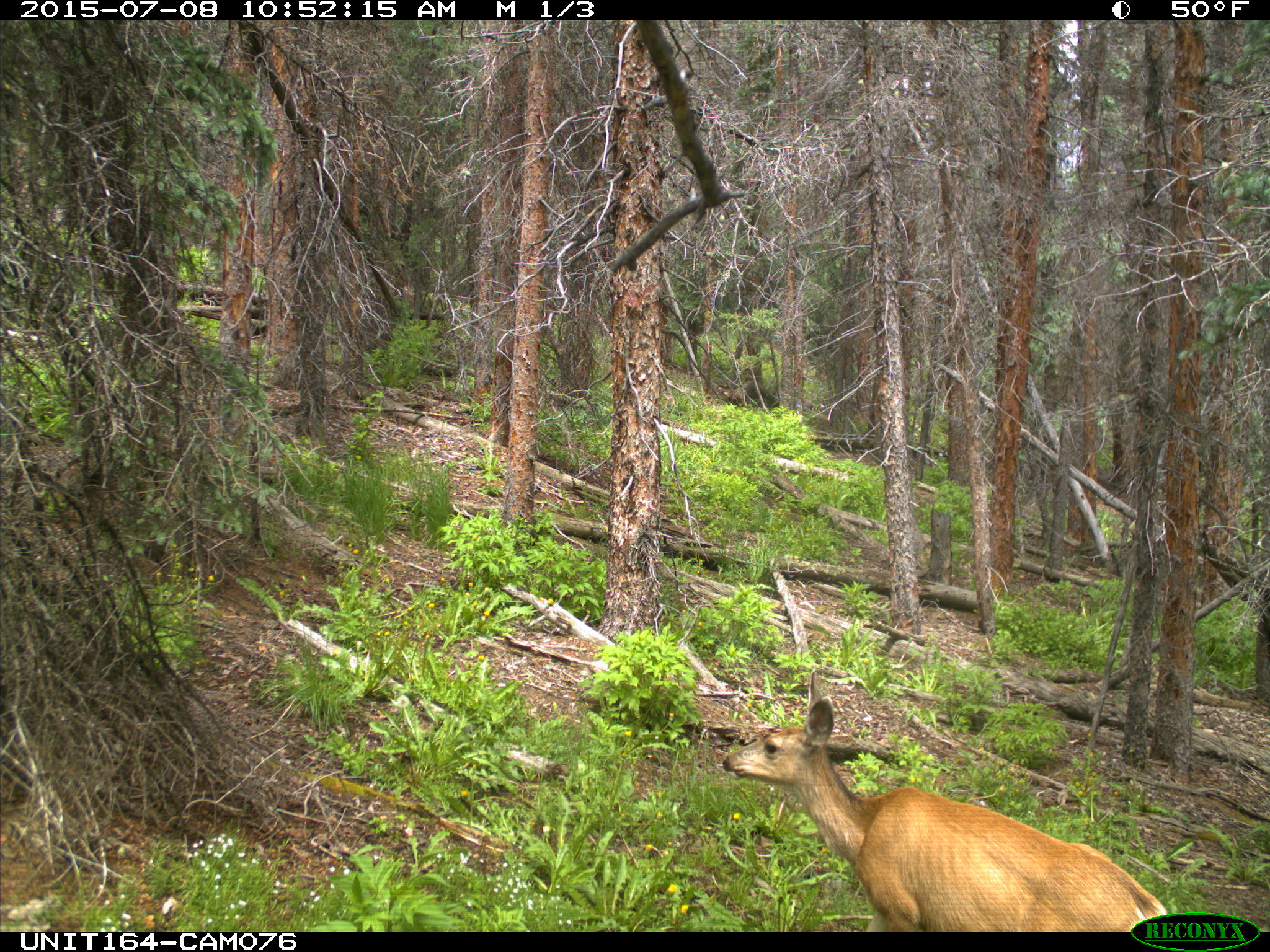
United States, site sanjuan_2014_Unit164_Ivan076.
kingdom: Animalia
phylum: Chordata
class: Mammalia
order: Artiodactyla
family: Cervidae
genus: Odocoileus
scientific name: Odocoileus hemionus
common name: mule deer